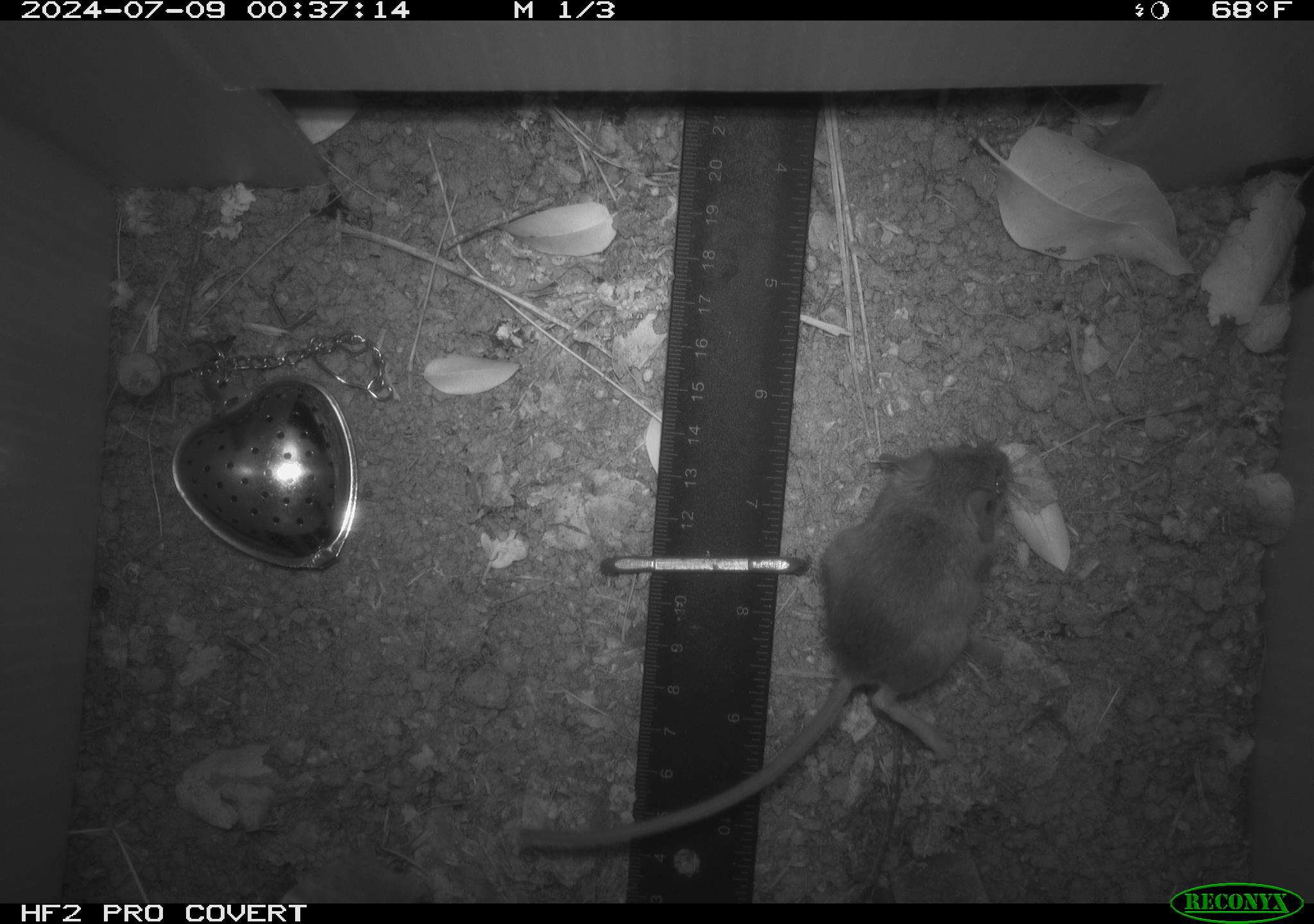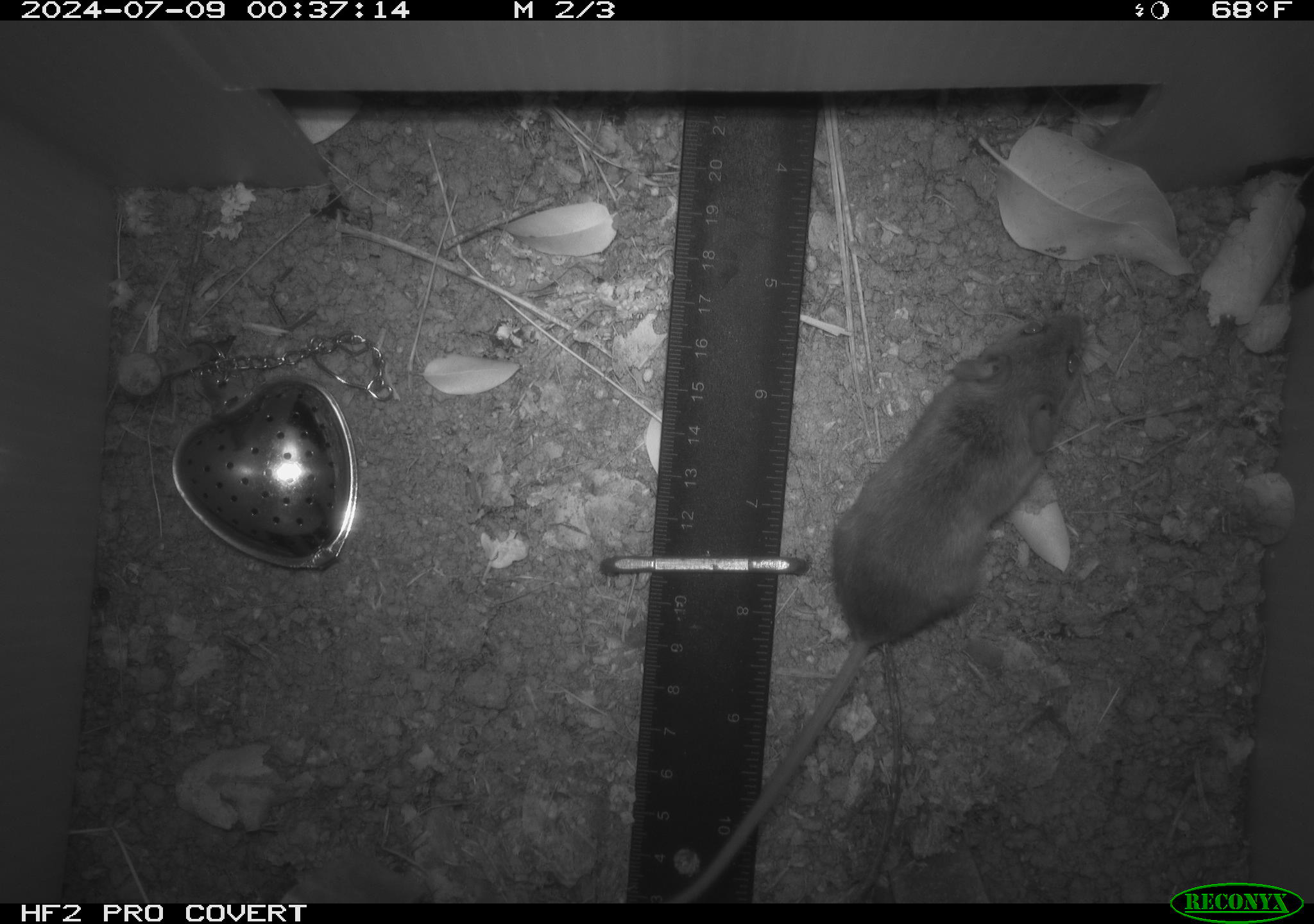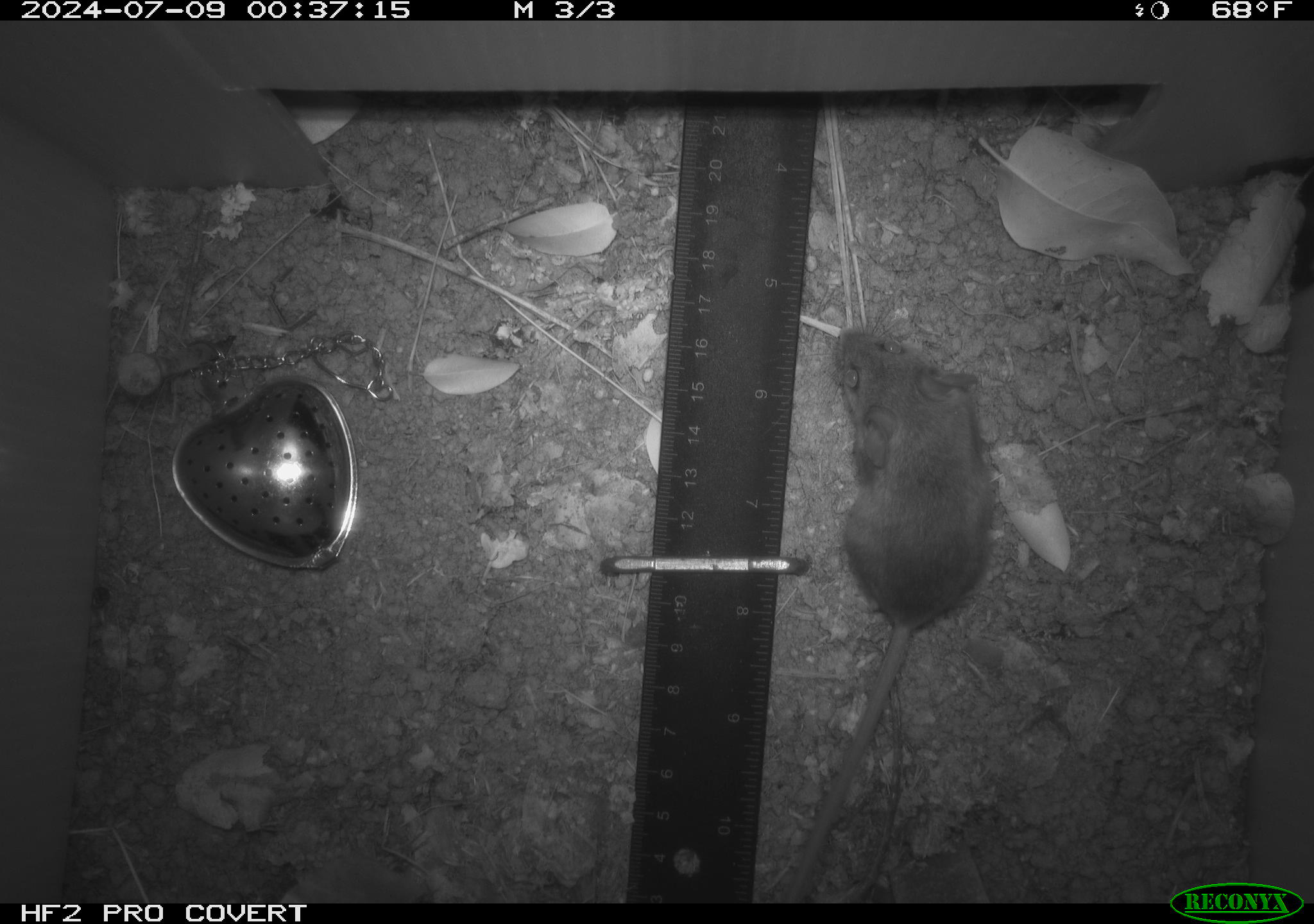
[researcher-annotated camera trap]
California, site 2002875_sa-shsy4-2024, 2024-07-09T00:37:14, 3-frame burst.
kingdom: Animalia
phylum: Chordata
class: Mammalia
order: Rodentia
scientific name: Rodentia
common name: mouse species